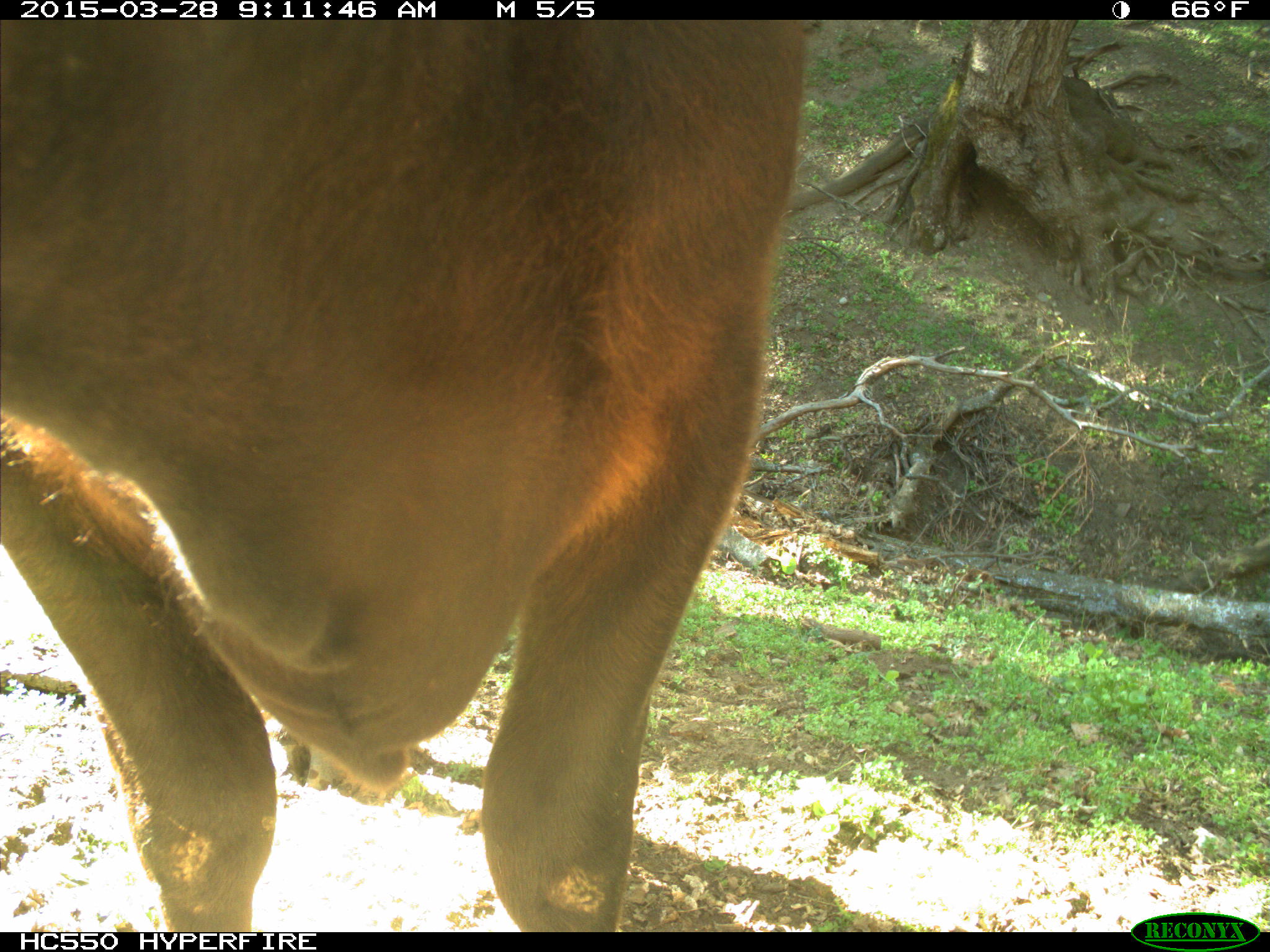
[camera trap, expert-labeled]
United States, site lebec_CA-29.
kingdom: Animalia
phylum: Chordata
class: Mammalia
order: Artiodactyla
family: Bovidae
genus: Bos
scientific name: Bos taurus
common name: domestic cow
Bos taurus (domestic cow).